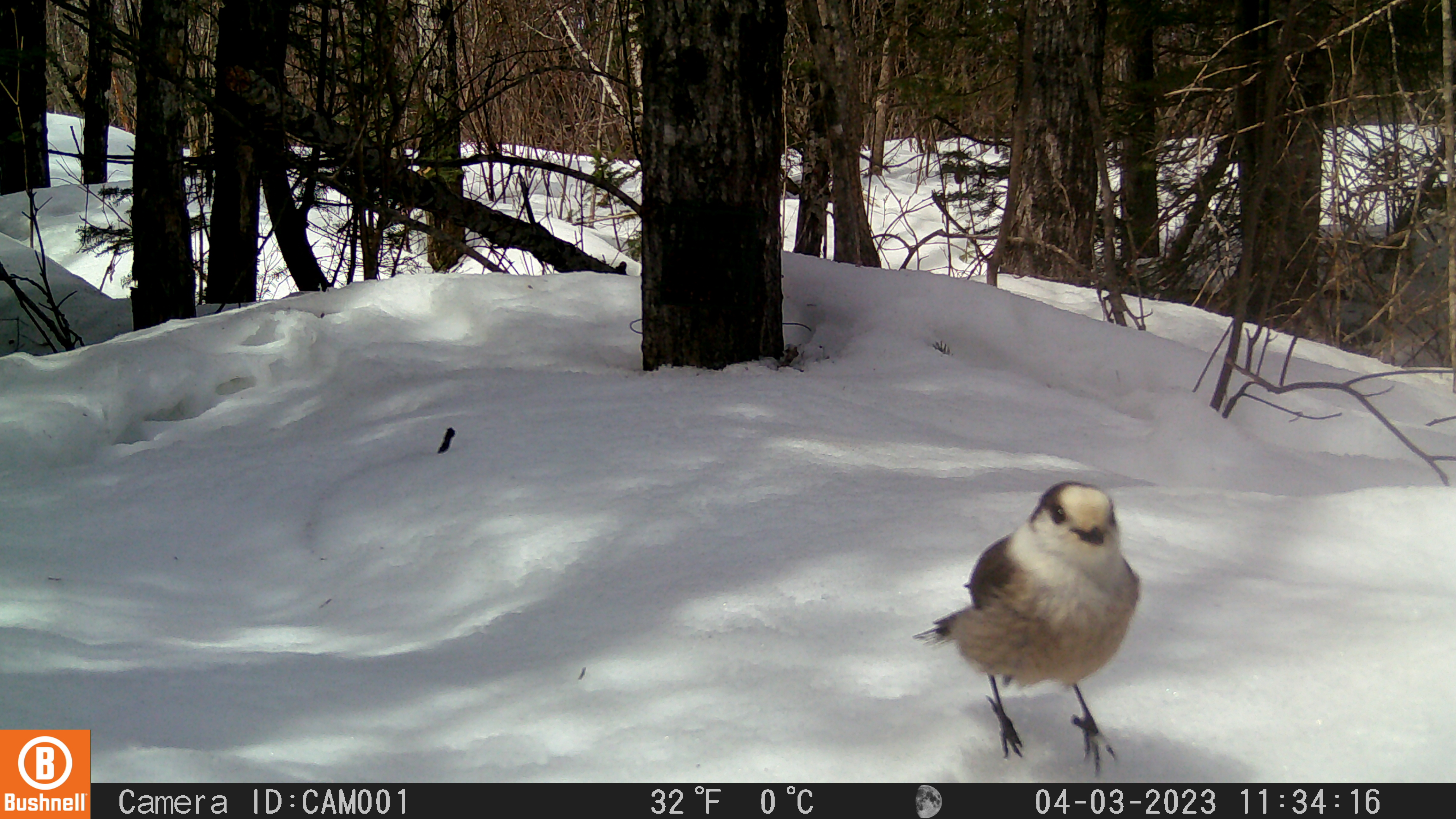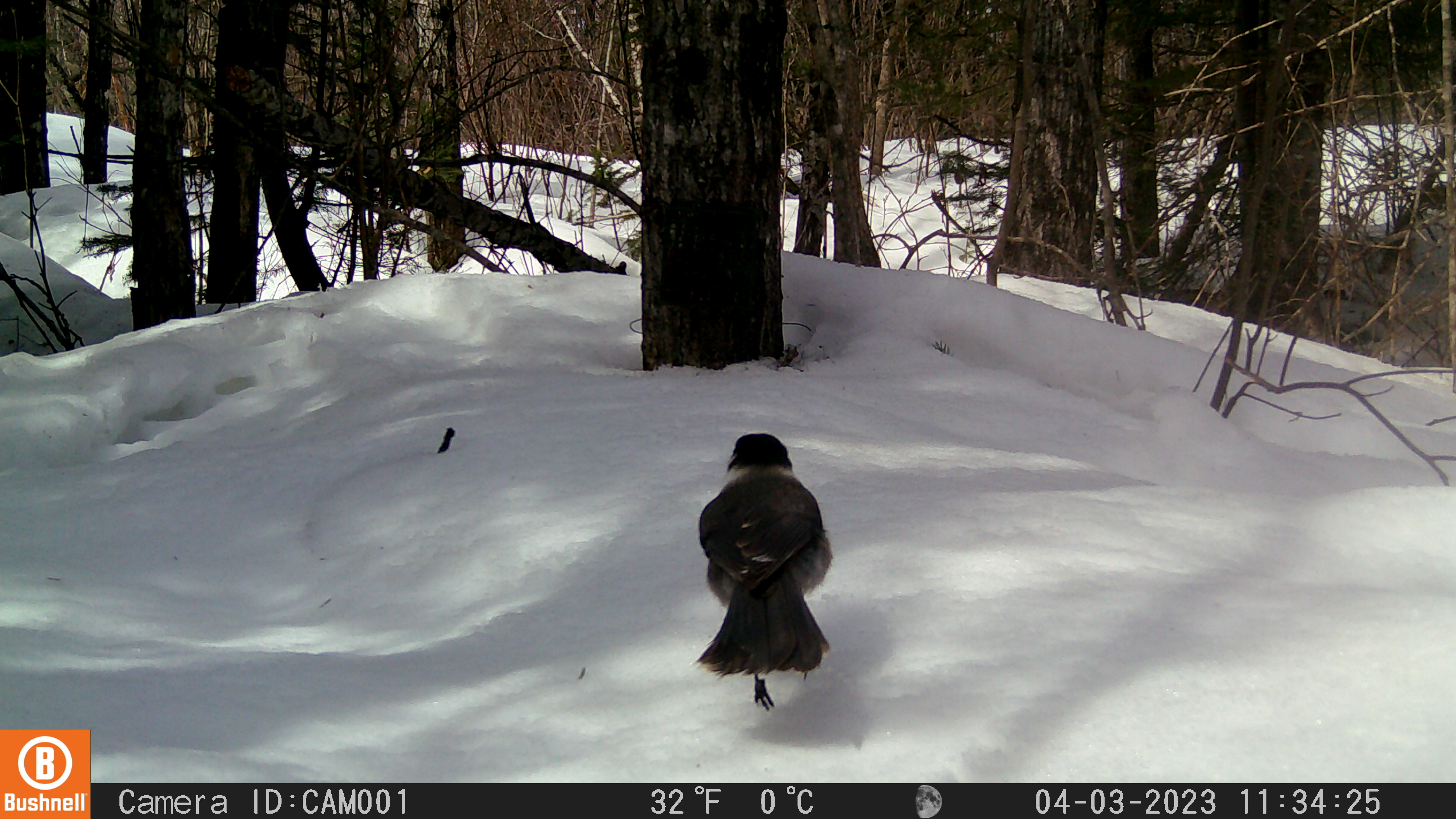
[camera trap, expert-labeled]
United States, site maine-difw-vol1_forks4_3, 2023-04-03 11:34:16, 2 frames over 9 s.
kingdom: Animalia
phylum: Chordata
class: Aves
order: Passeriformes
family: Corvidae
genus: Perisoreus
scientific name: Perisoreus canadensis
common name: canada jay